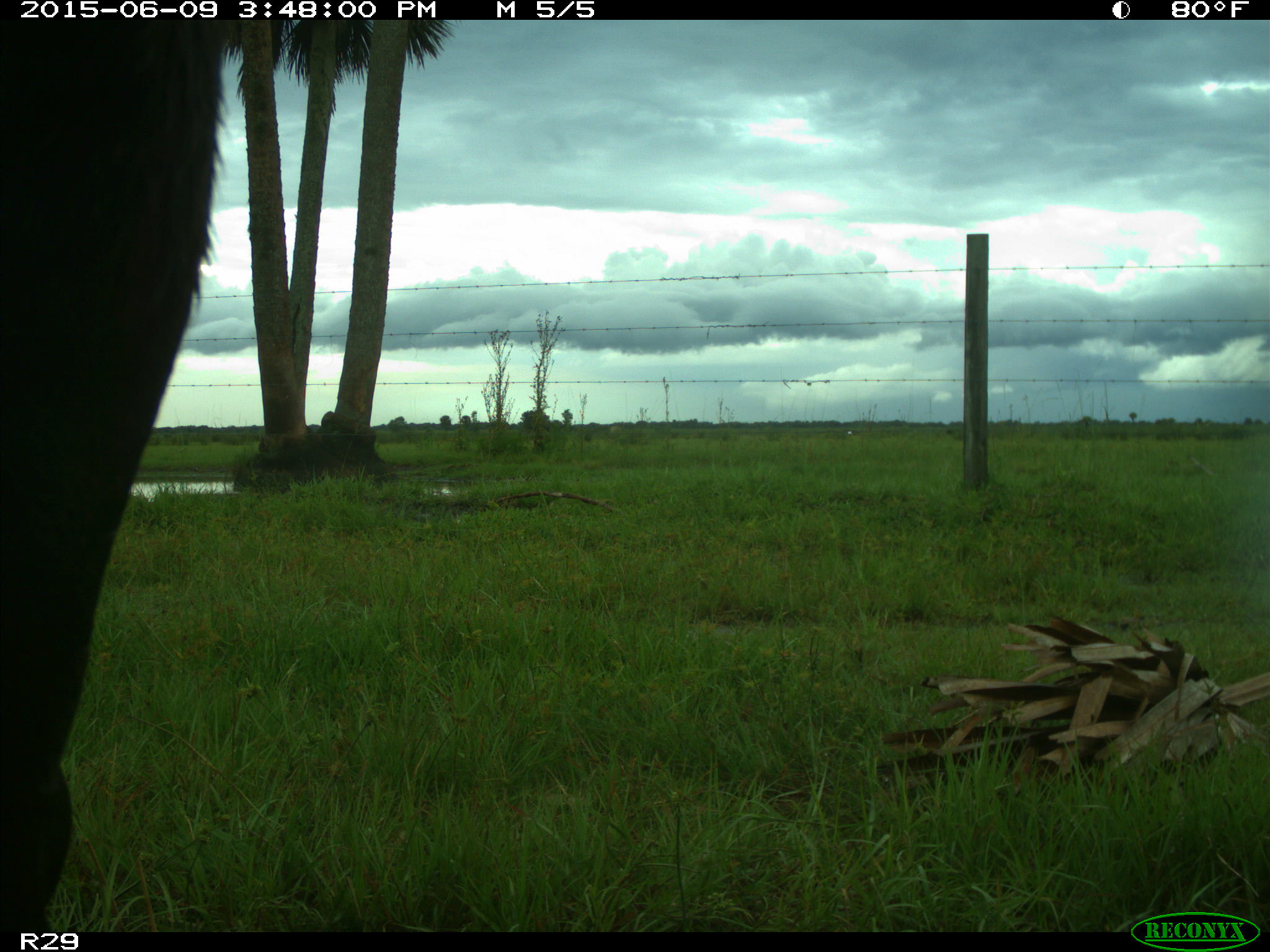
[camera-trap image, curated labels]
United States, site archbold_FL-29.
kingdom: Animalia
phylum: Chordata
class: Mammalia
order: Artiodactyla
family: Bovidae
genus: Bos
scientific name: Bos taurus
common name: domestic cow